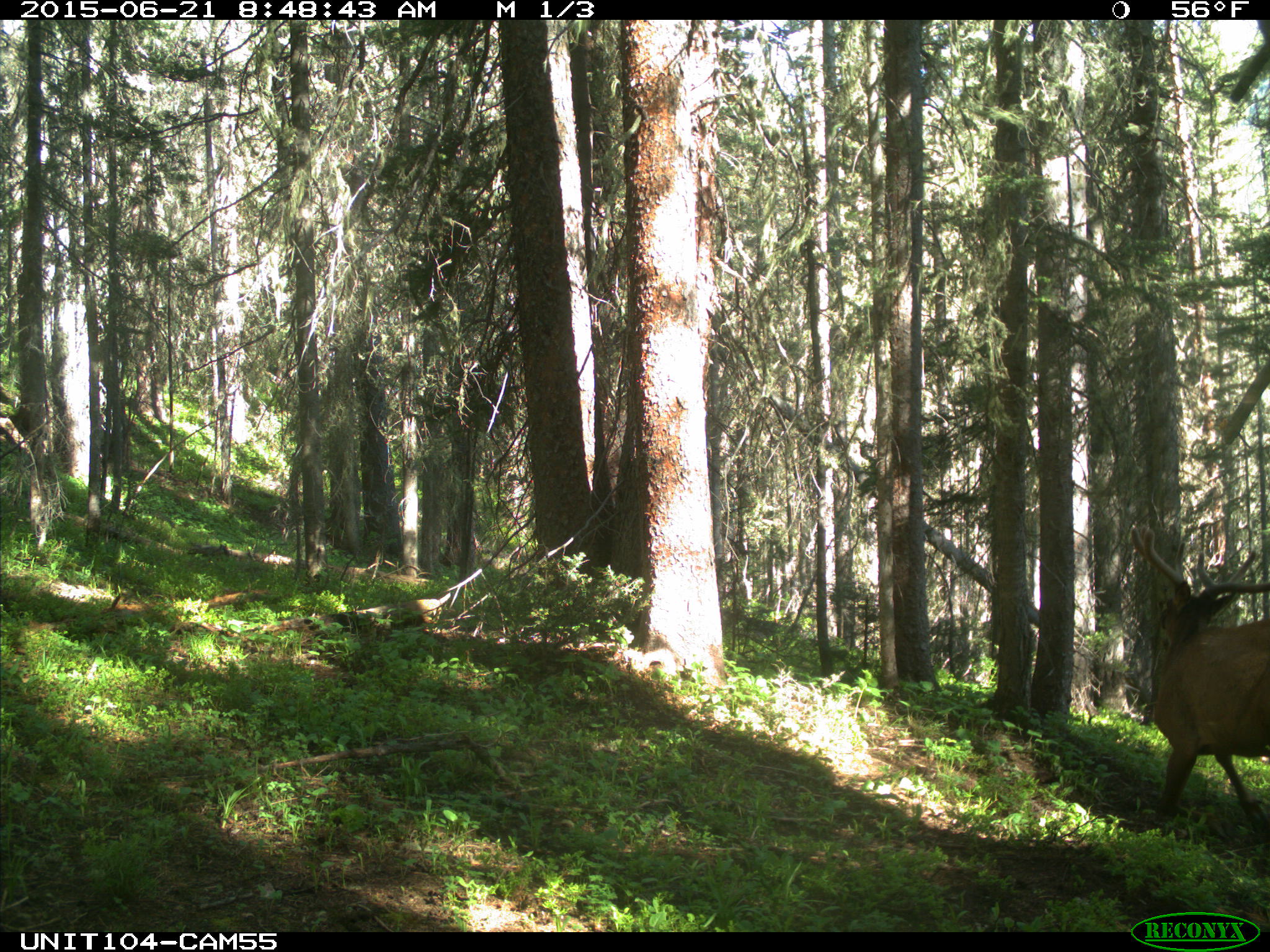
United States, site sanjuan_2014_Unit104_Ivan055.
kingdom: Animalia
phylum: Chordata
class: Mammalia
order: Artiodactyla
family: Cervidae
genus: Cervus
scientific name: Cervus elaphus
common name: red deer